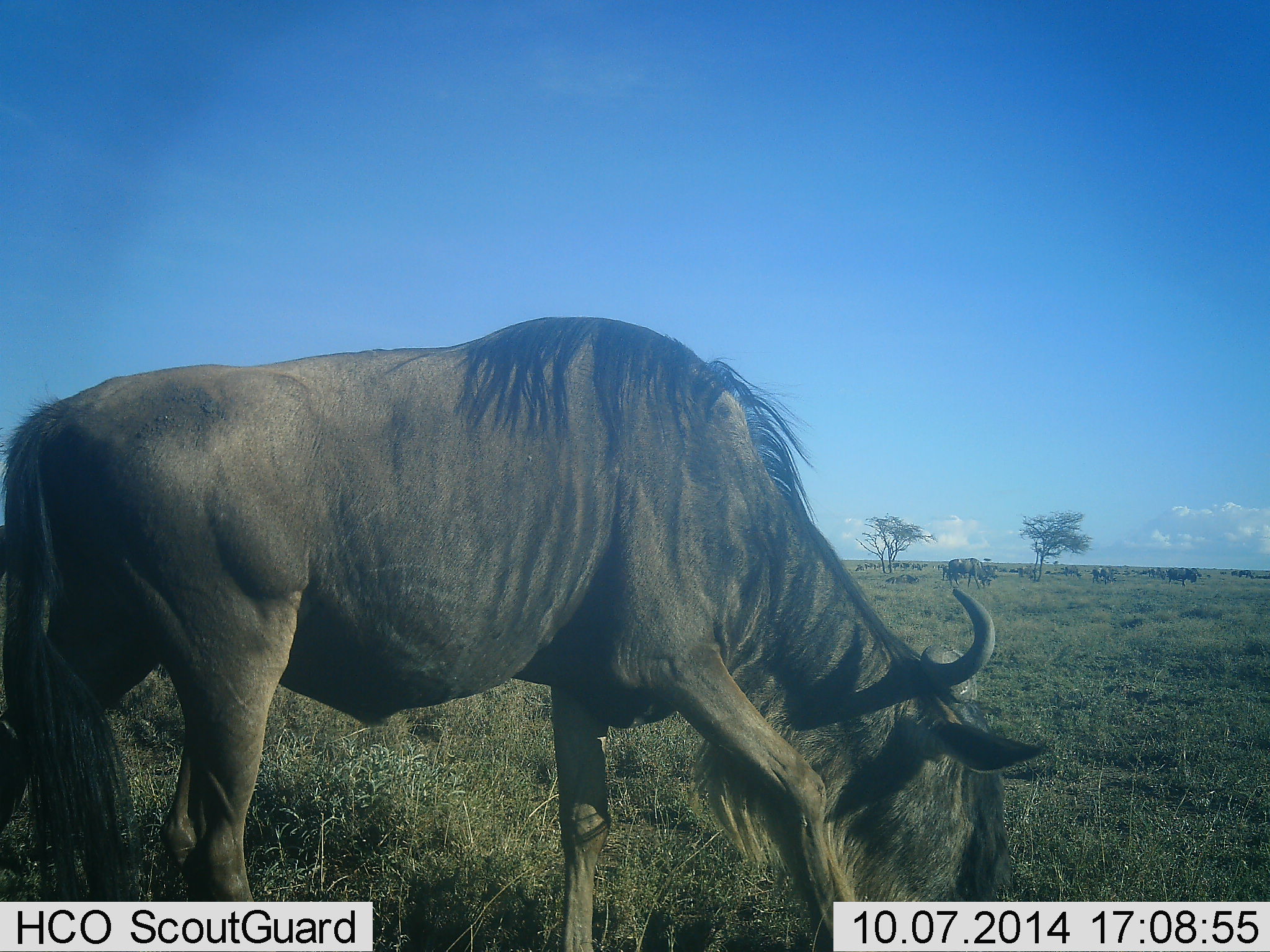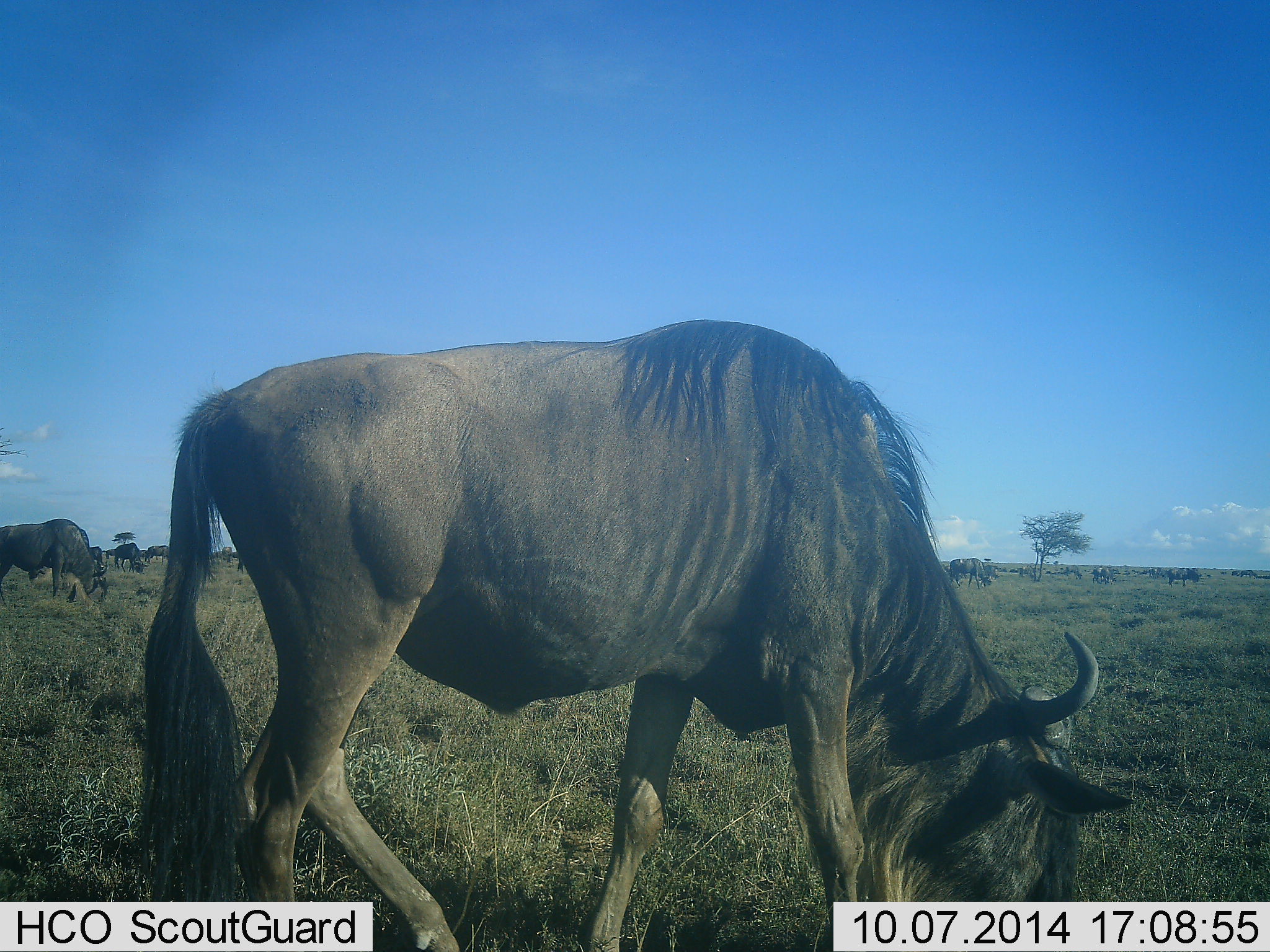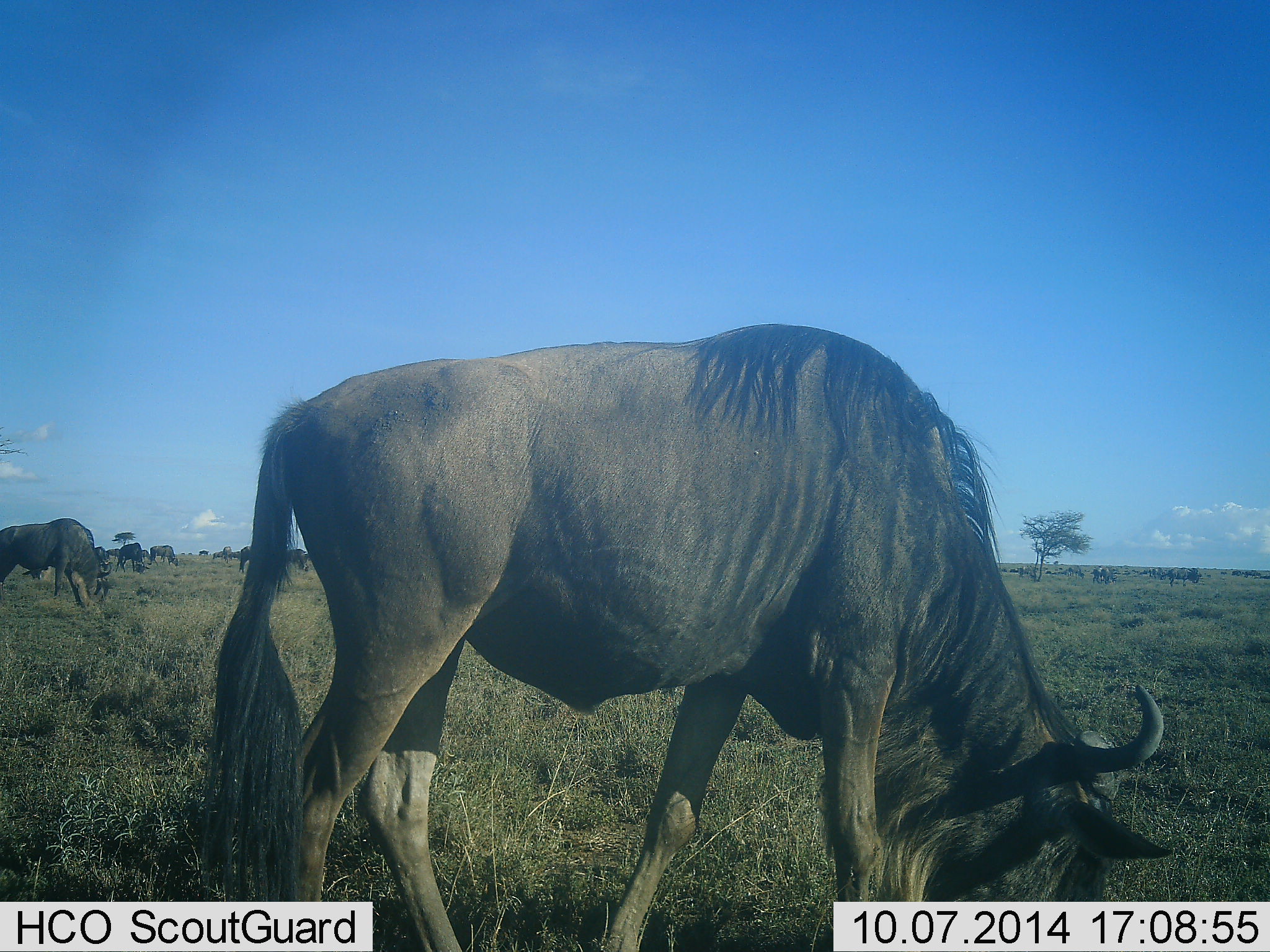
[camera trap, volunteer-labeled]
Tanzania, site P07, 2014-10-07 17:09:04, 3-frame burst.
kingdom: Animalia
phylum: Chordata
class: Mammalia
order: Artiodactyla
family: Bovidae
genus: Connochaetes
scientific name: Connochaetes taurinus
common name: blue wildebeest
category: wildebeest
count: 11-50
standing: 50%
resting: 0%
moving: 40%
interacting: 0%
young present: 0%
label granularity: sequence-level